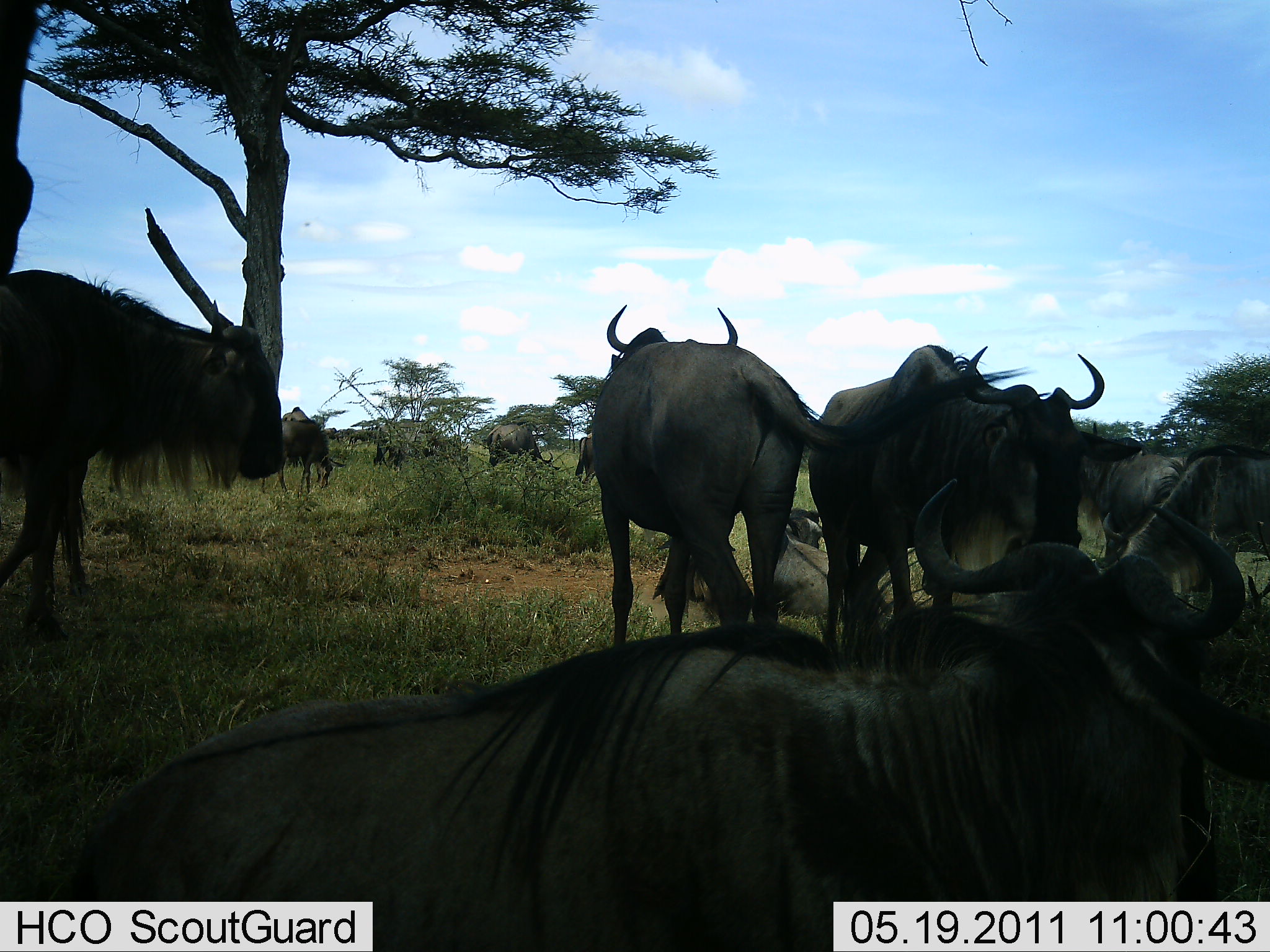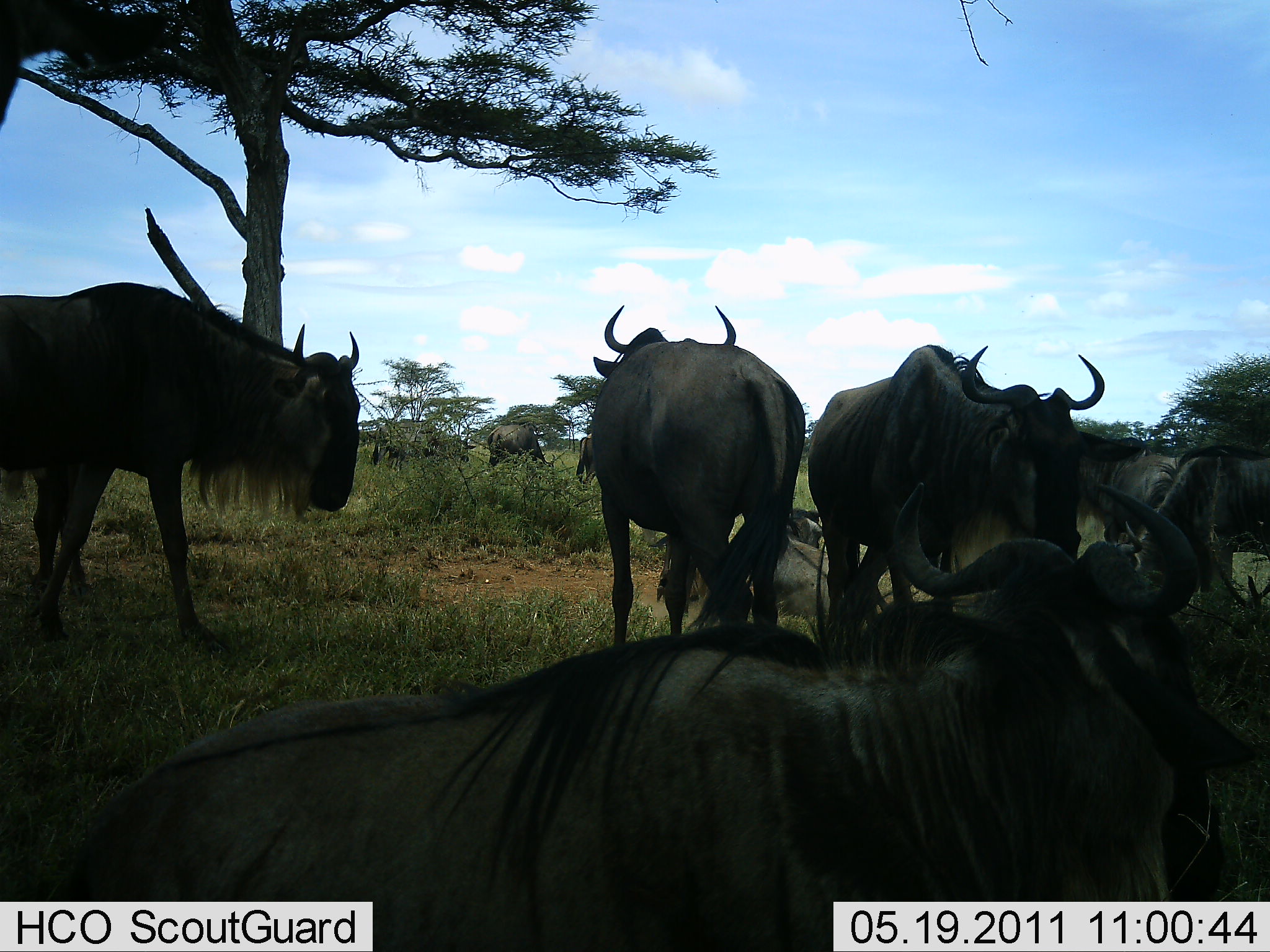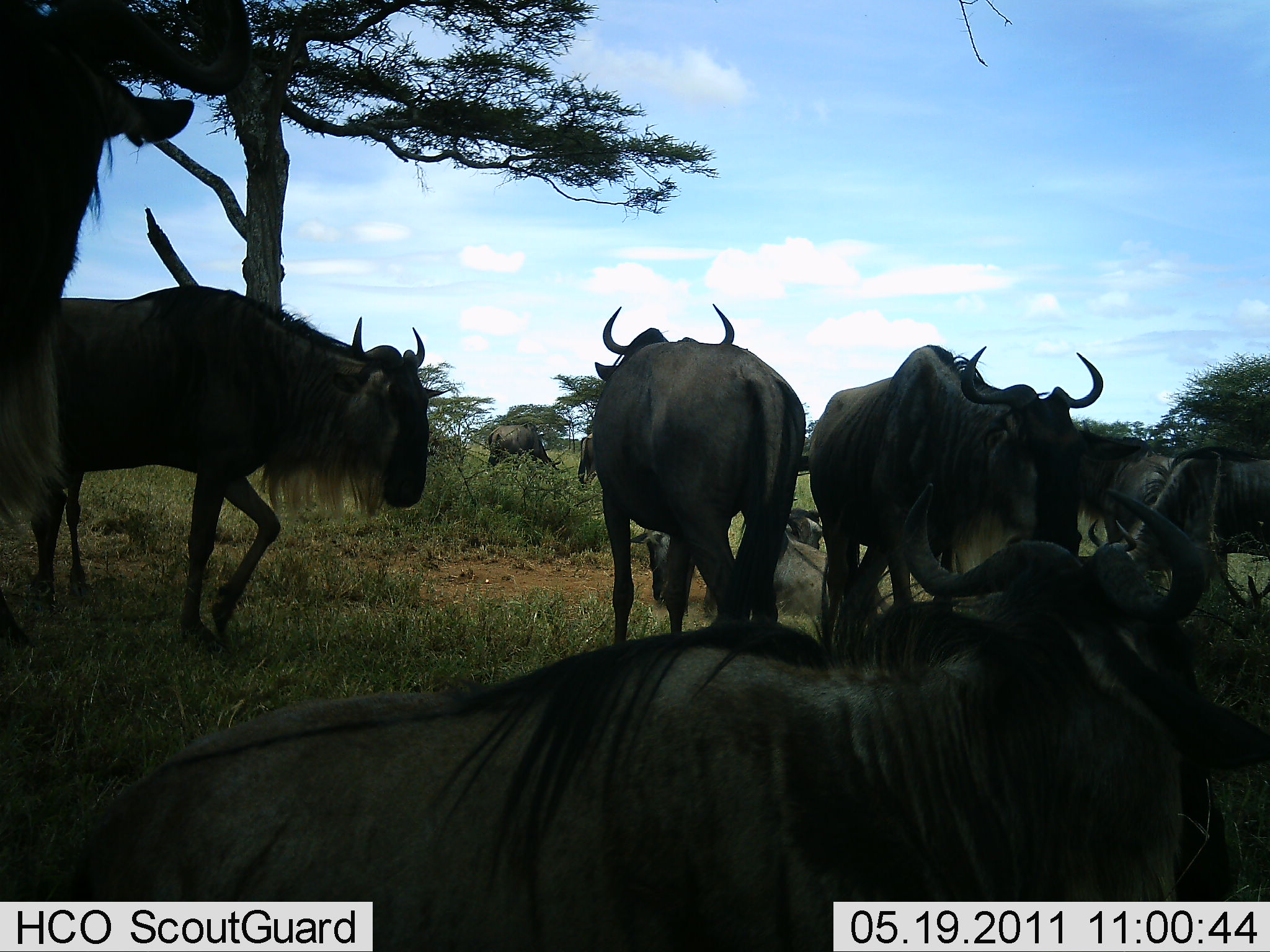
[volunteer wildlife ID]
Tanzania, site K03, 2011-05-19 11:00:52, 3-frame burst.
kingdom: Animalia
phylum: Chordata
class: Mammalia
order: Artiodactyla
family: Bovidae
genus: Connochaetes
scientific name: Connochaetes taurinus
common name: blue wildebeest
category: wildebeest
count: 8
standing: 73%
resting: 45%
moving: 55%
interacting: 27%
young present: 0%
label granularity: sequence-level